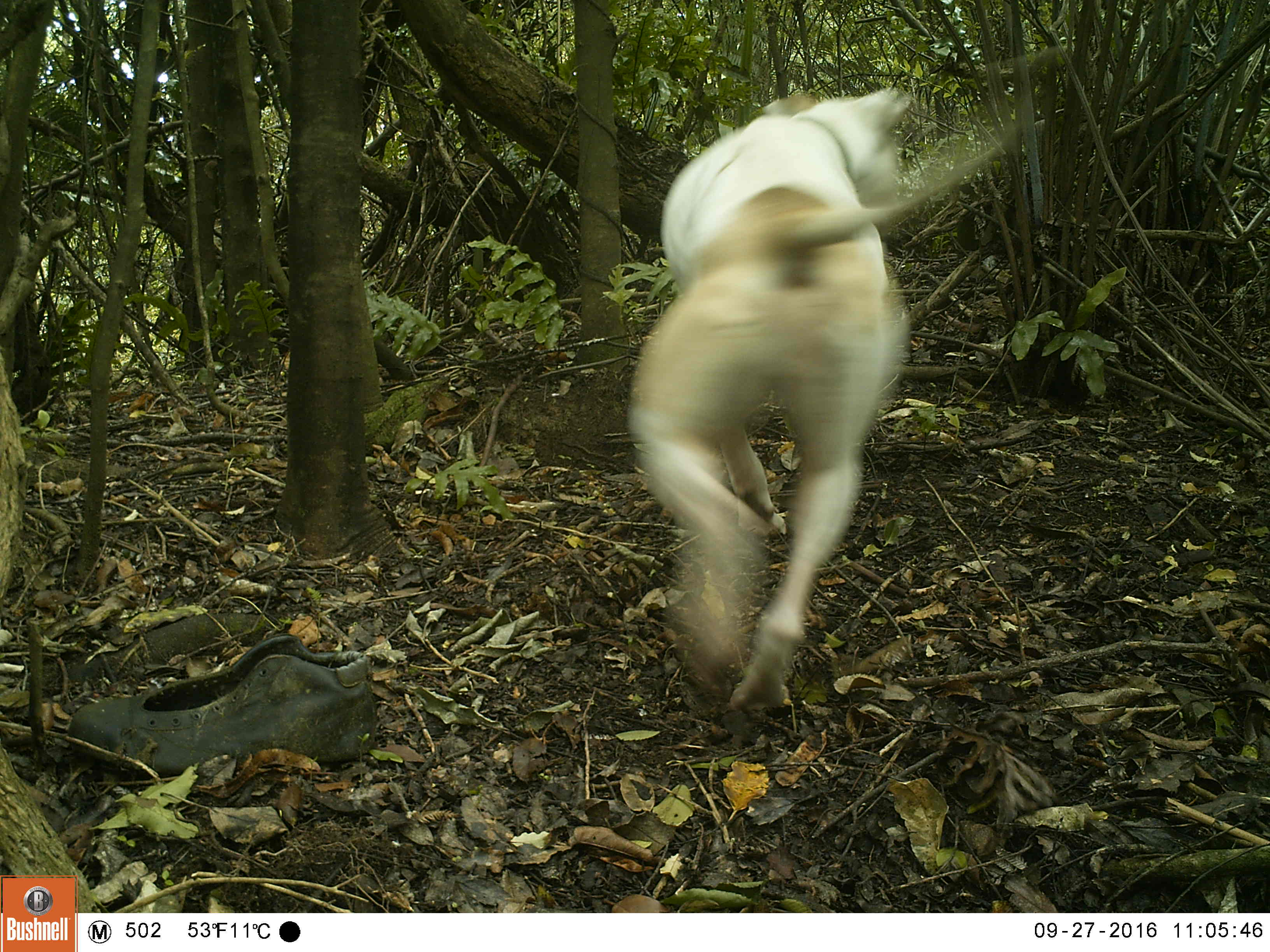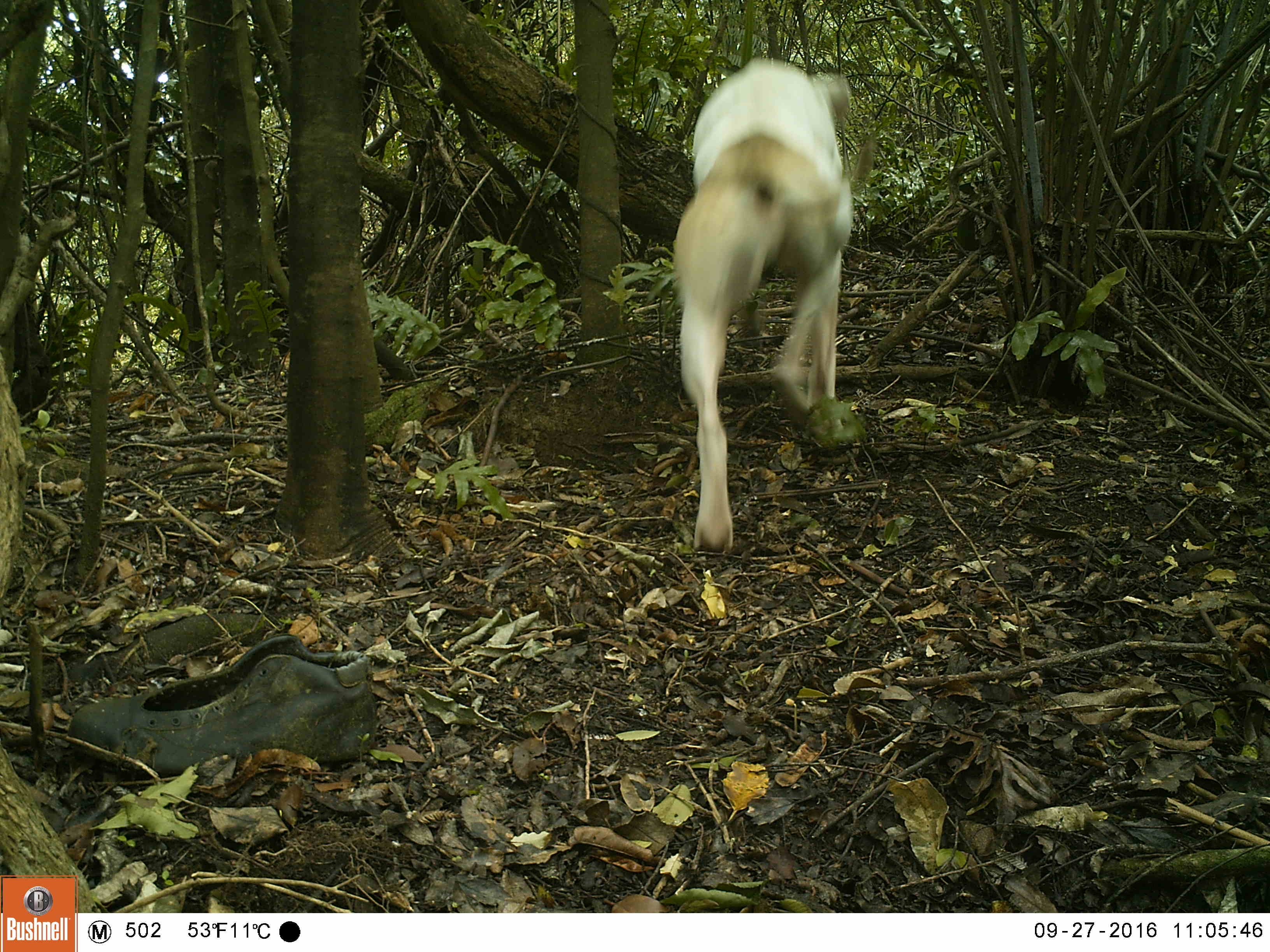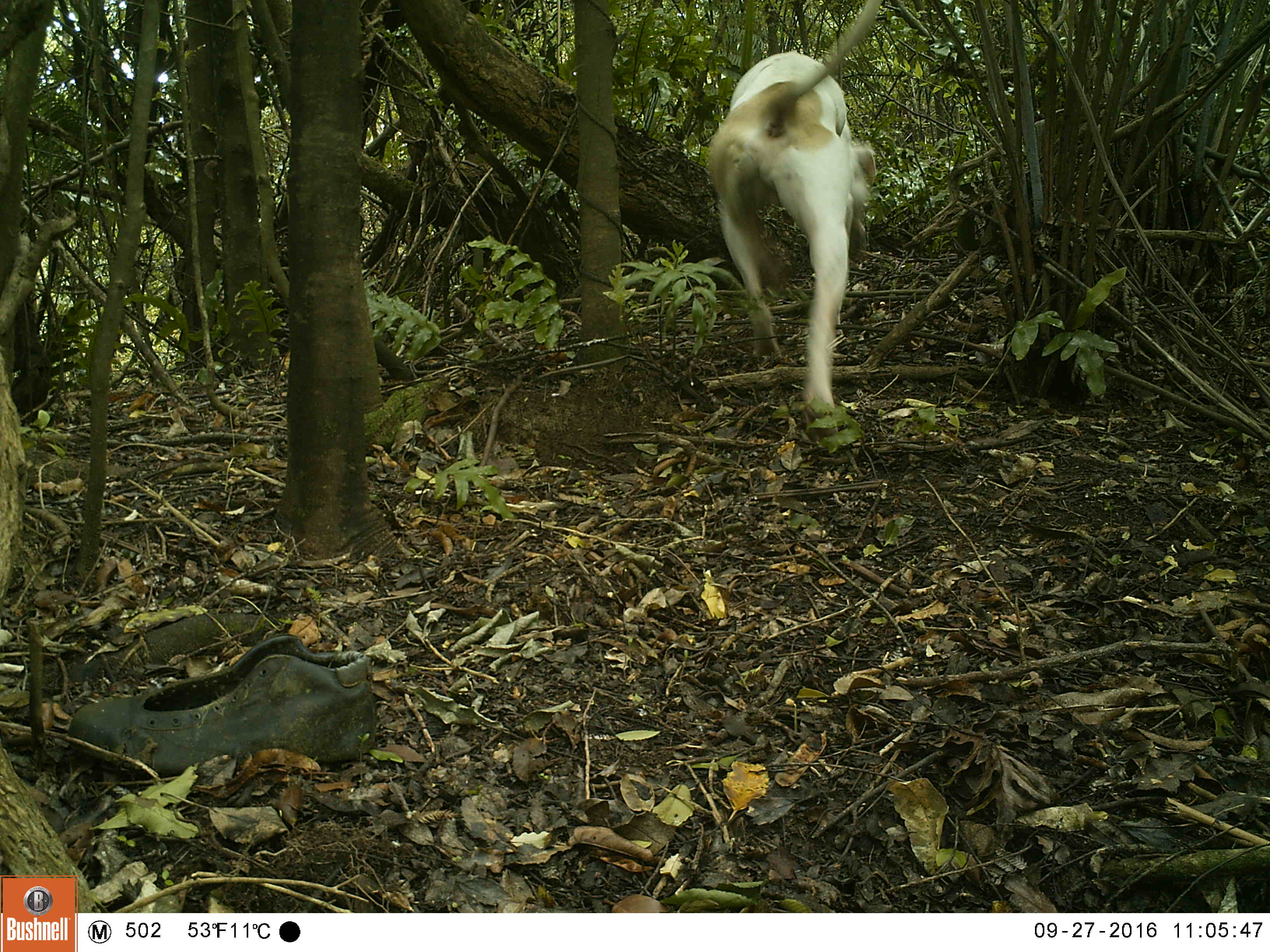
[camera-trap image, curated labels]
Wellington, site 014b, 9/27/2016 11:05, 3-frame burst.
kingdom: Animalia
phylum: Chordata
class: Mammalia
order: Carnivora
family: Canidae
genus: Canis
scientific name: Canis familiaris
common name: dog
Dog (Canis familiaris).